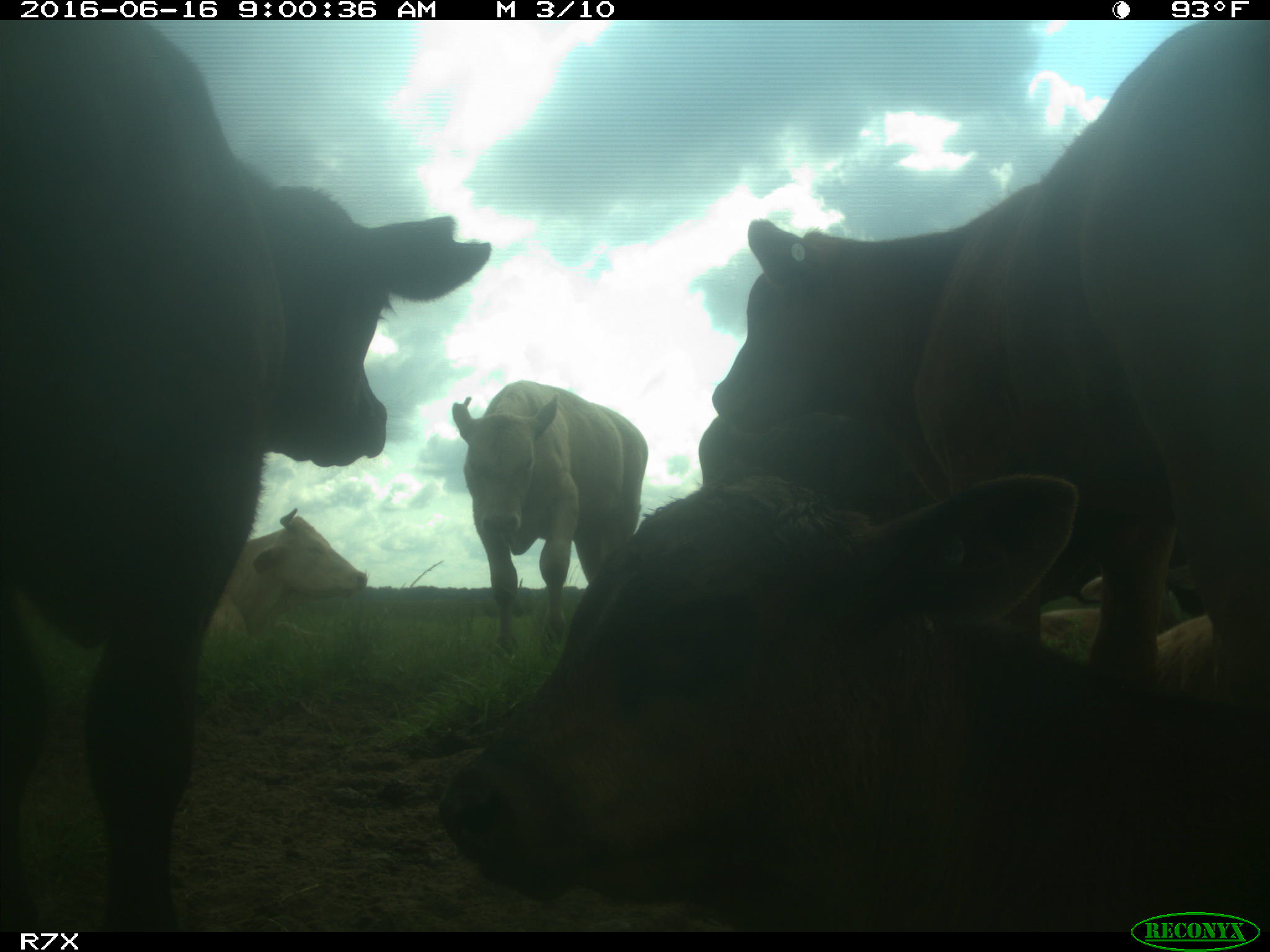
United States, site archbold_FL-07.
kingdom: Animalia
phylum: Chordata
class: Mammalia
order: Artiodactyla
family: Bovidae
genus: Bos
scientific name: Bos taurus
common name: domestic cow